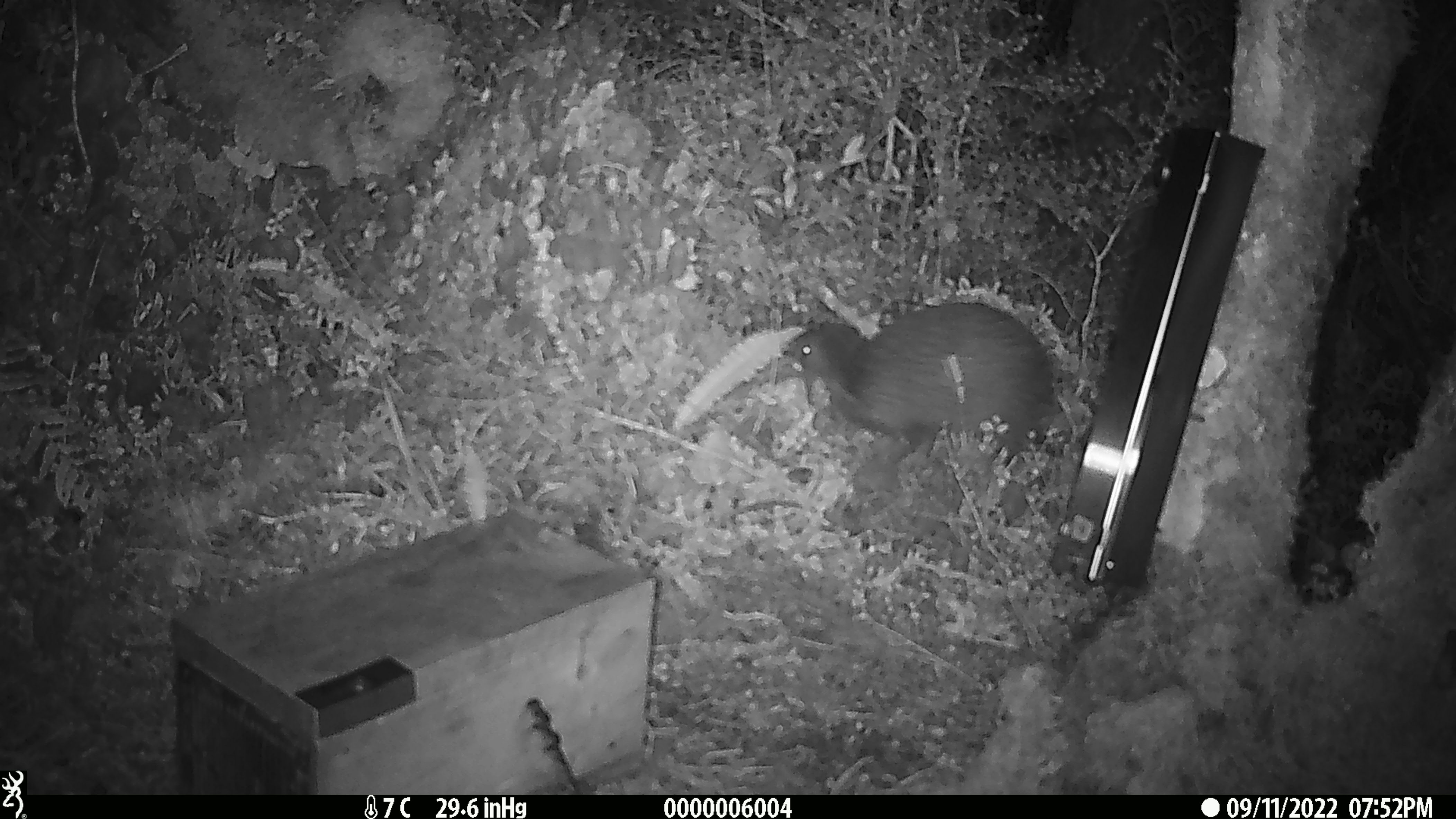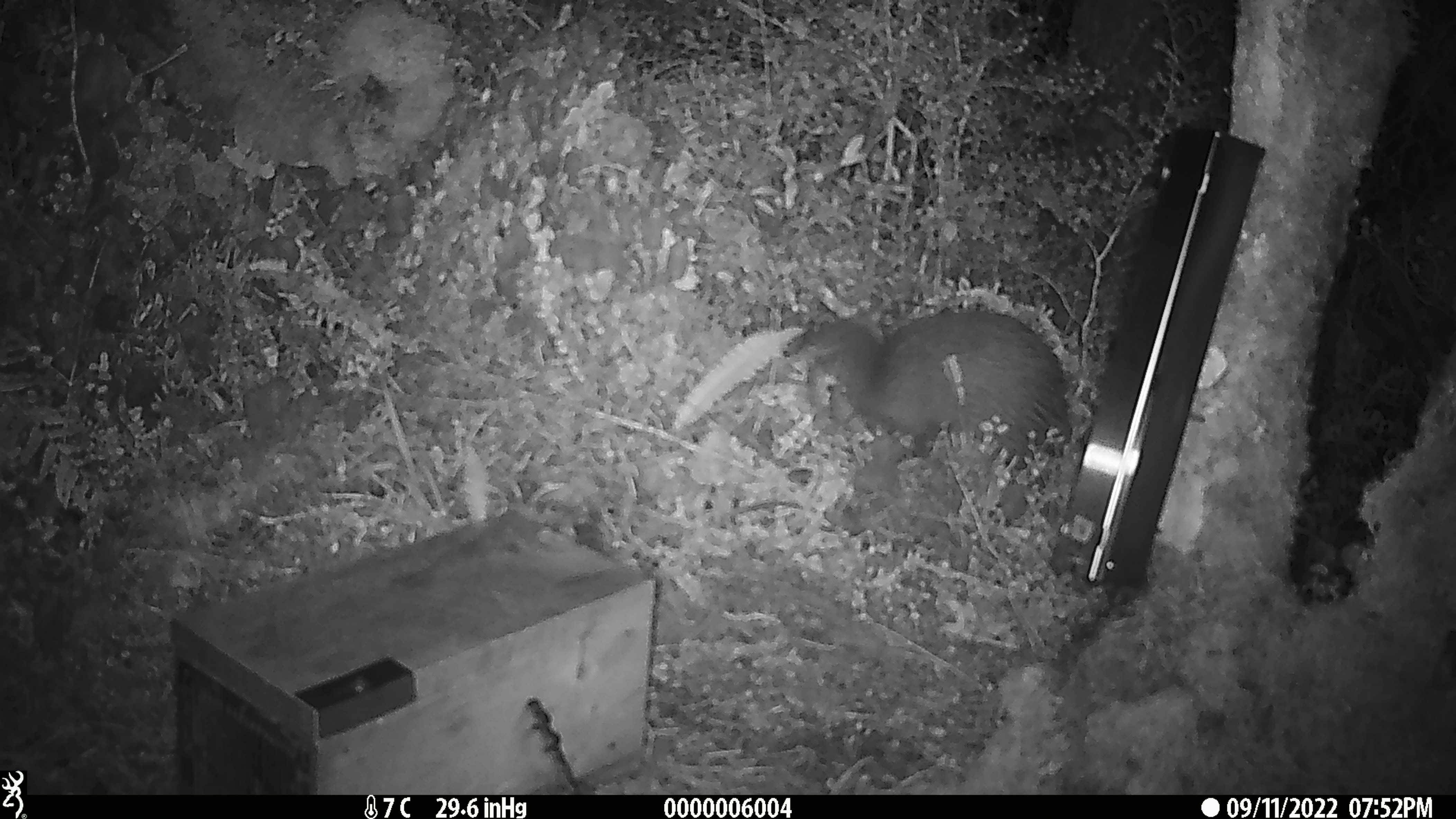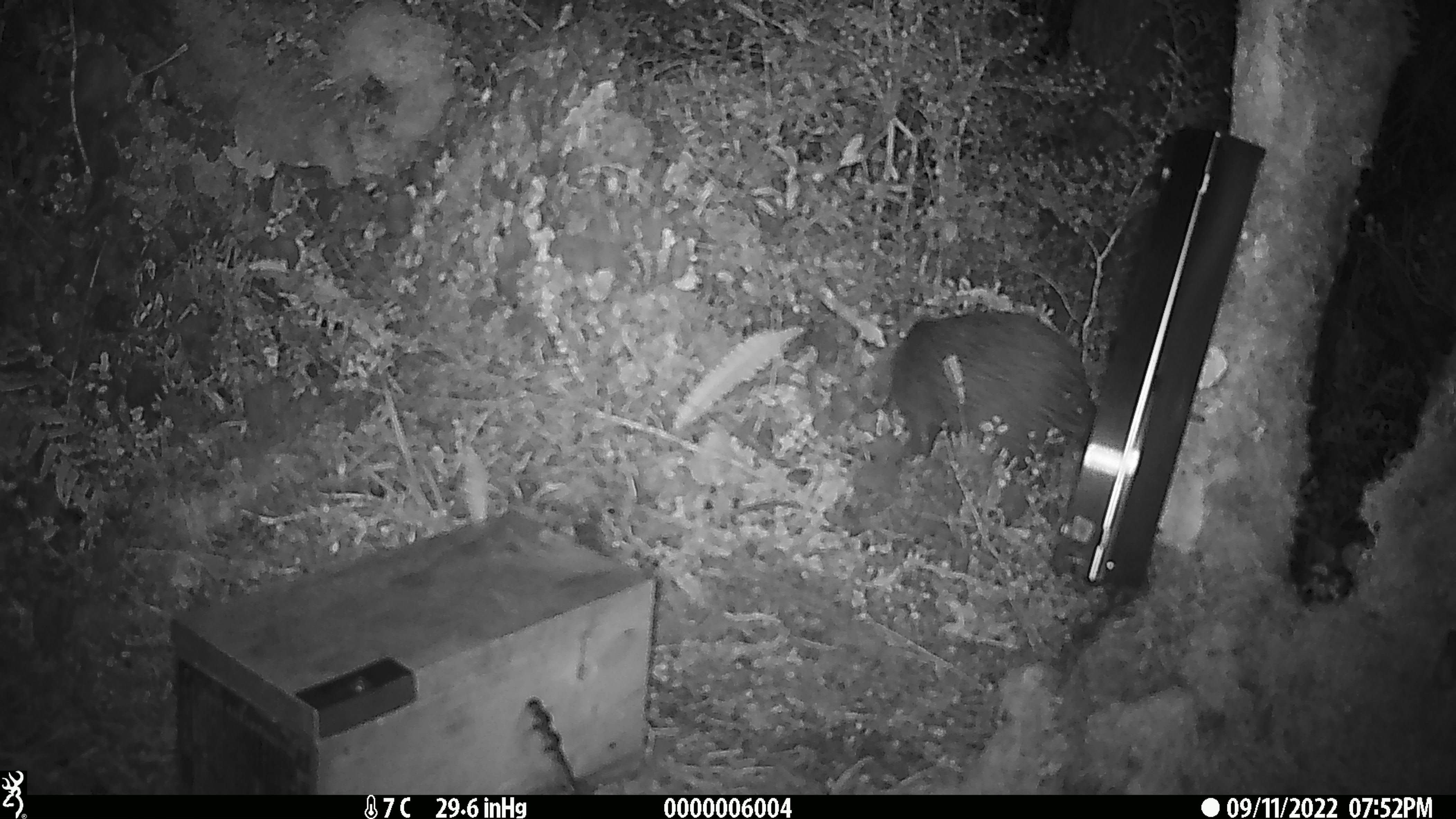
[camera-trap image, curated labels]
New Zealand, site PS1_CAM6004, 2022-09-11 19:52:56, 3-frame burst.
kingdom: Animalia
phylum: Chordata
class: Aves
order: Apterygiformes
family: Apterygidae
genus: Apteryx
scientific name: Apteryx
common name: kiwi